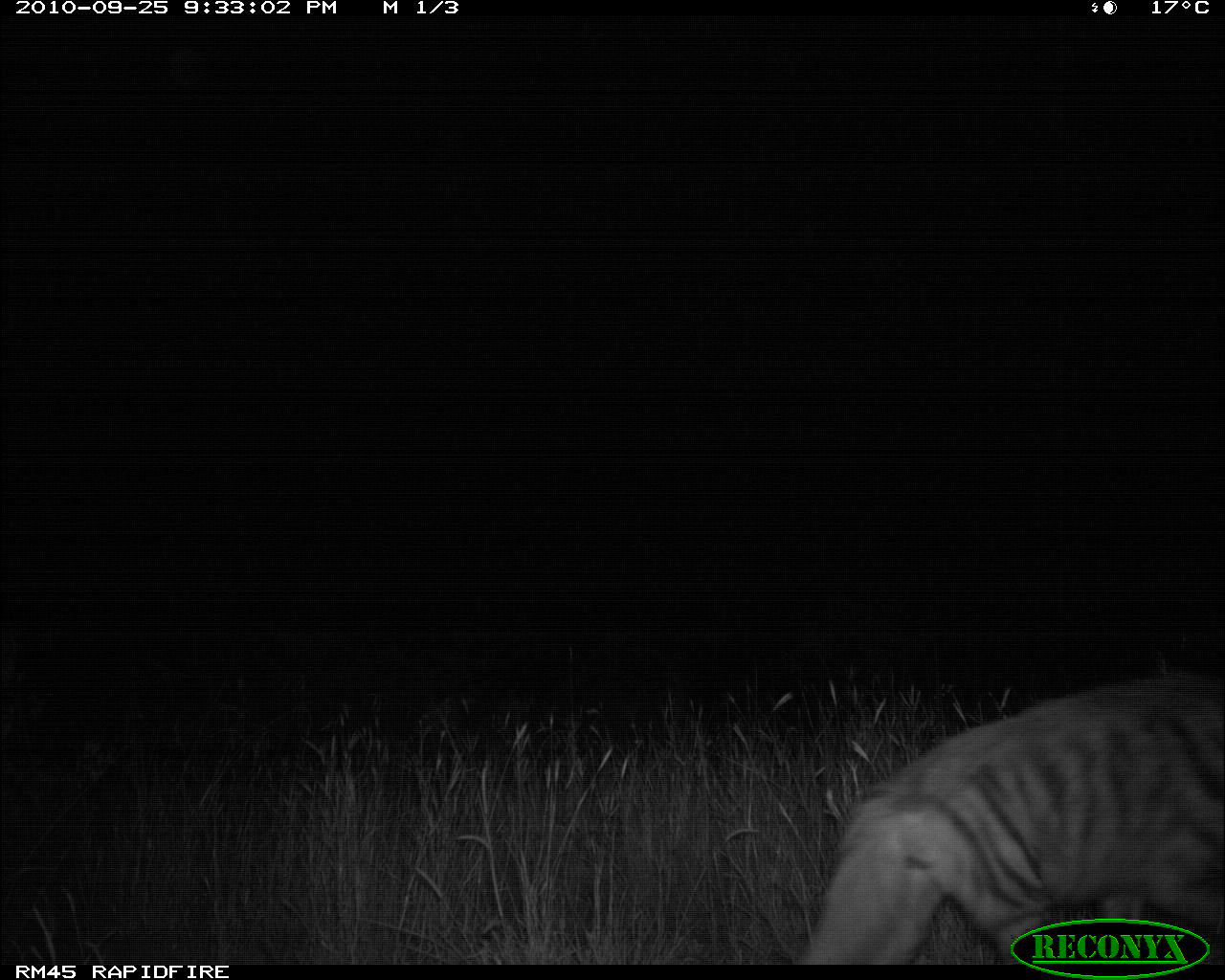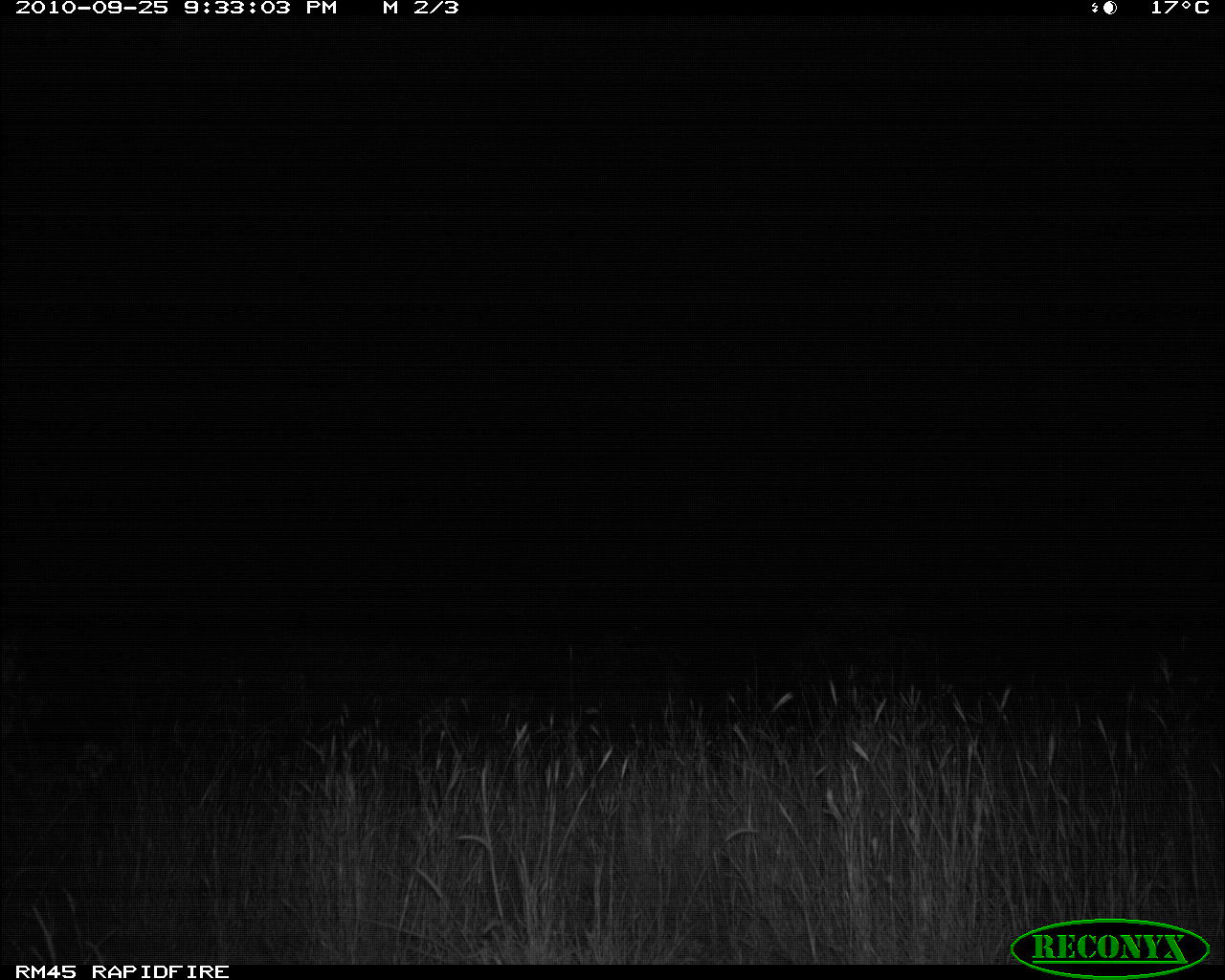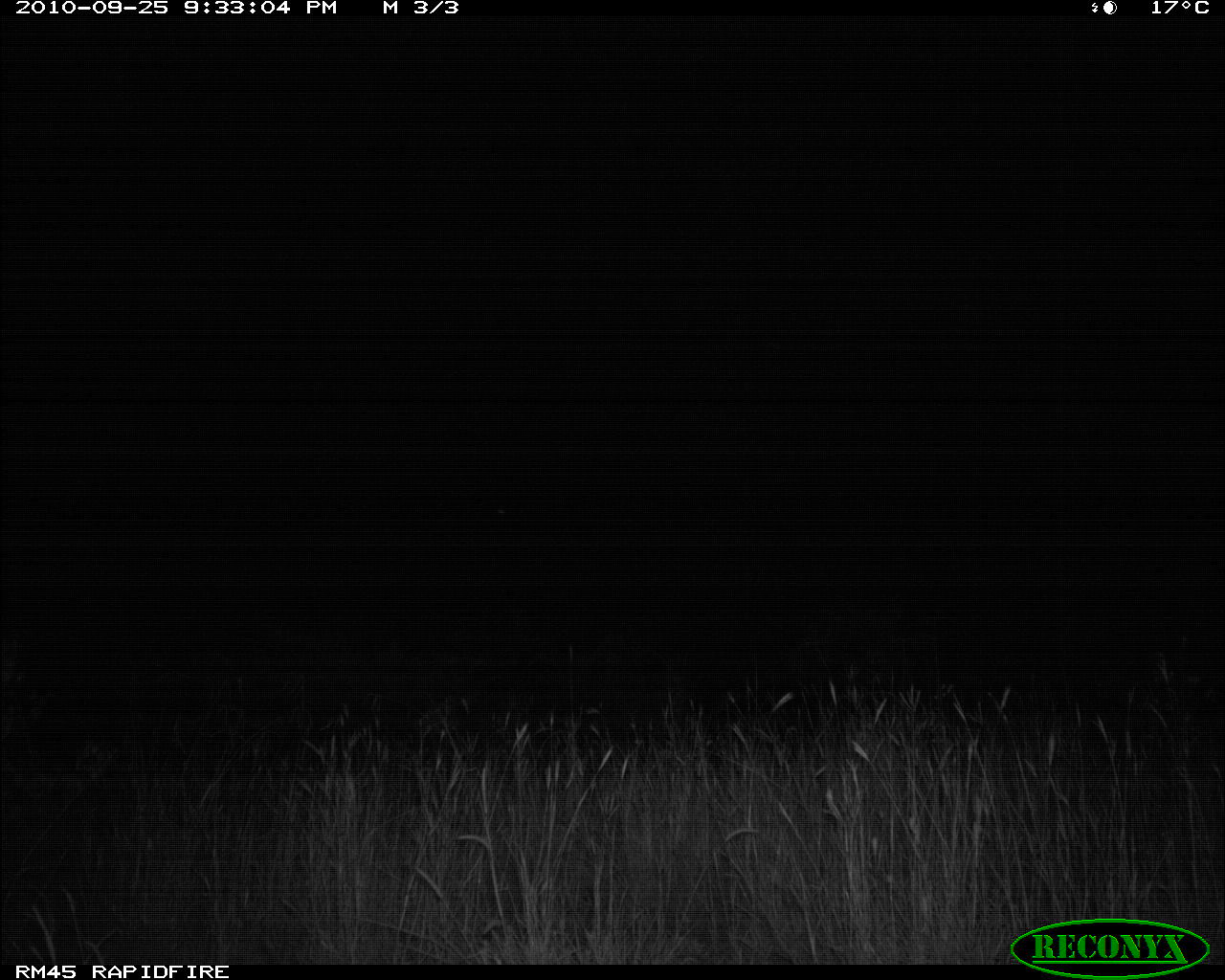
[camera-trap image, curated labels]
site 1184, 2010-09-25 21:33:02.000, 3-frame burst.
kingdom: Animalia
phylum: Chordata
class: Mammalia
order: Carnivora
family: Hyaenidae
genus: Hyaena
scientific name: Hyaena hyaena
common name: striped hyena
Hyaena hyaena (striped hyena), count 1.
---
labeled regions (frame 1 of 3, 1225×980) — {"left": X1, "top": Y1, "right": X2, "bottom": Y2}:
hyaena hyaena: {"left": 774, "top": 679, "right": 1225, "bottom": 965}